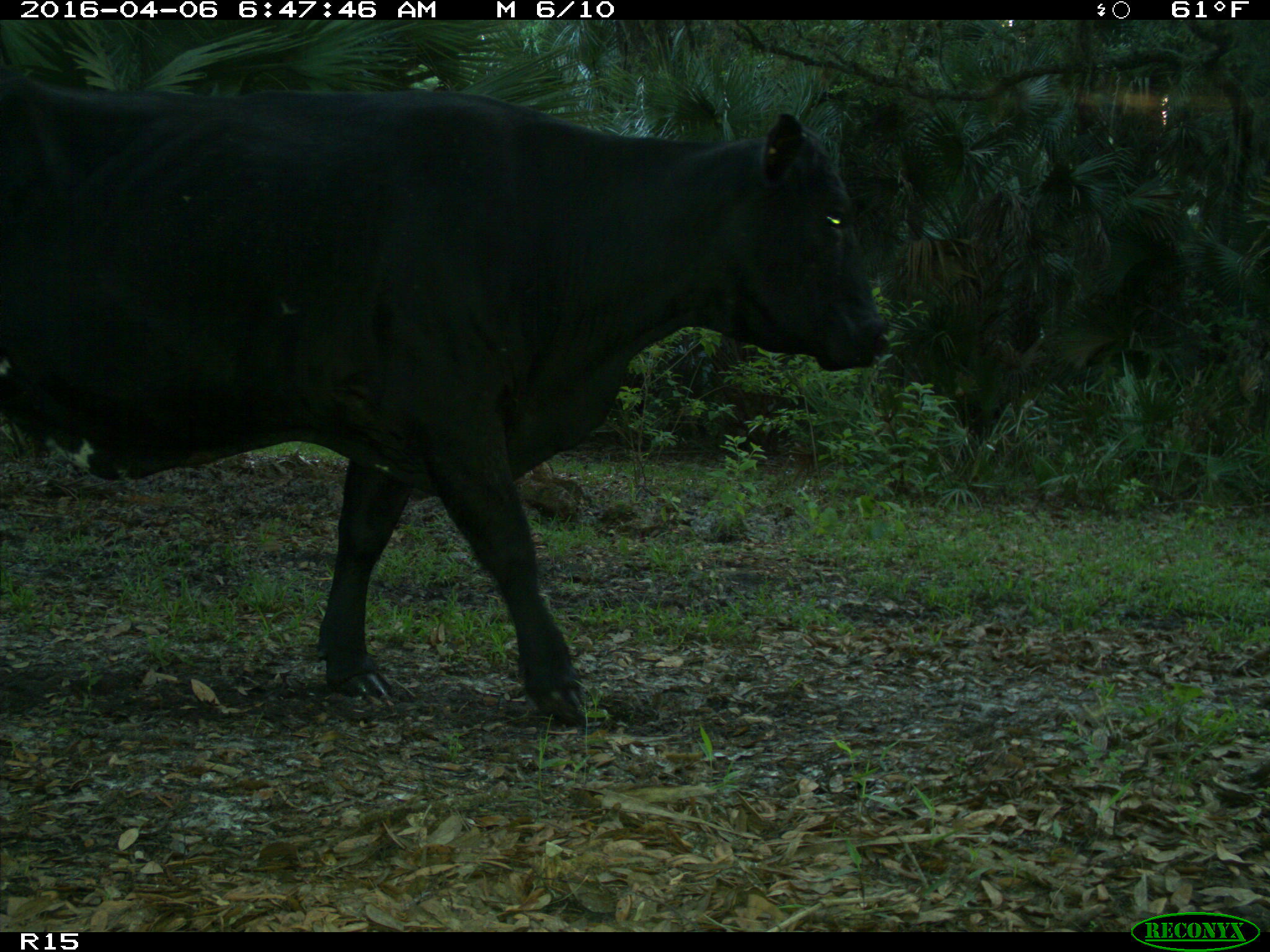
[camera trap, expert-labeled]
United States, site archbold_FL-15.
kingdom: Animalia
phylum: Chordata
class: Mammalia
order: Artiodactyla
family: Bovidae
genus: Bos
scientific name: Bos taurus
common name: domestic cow